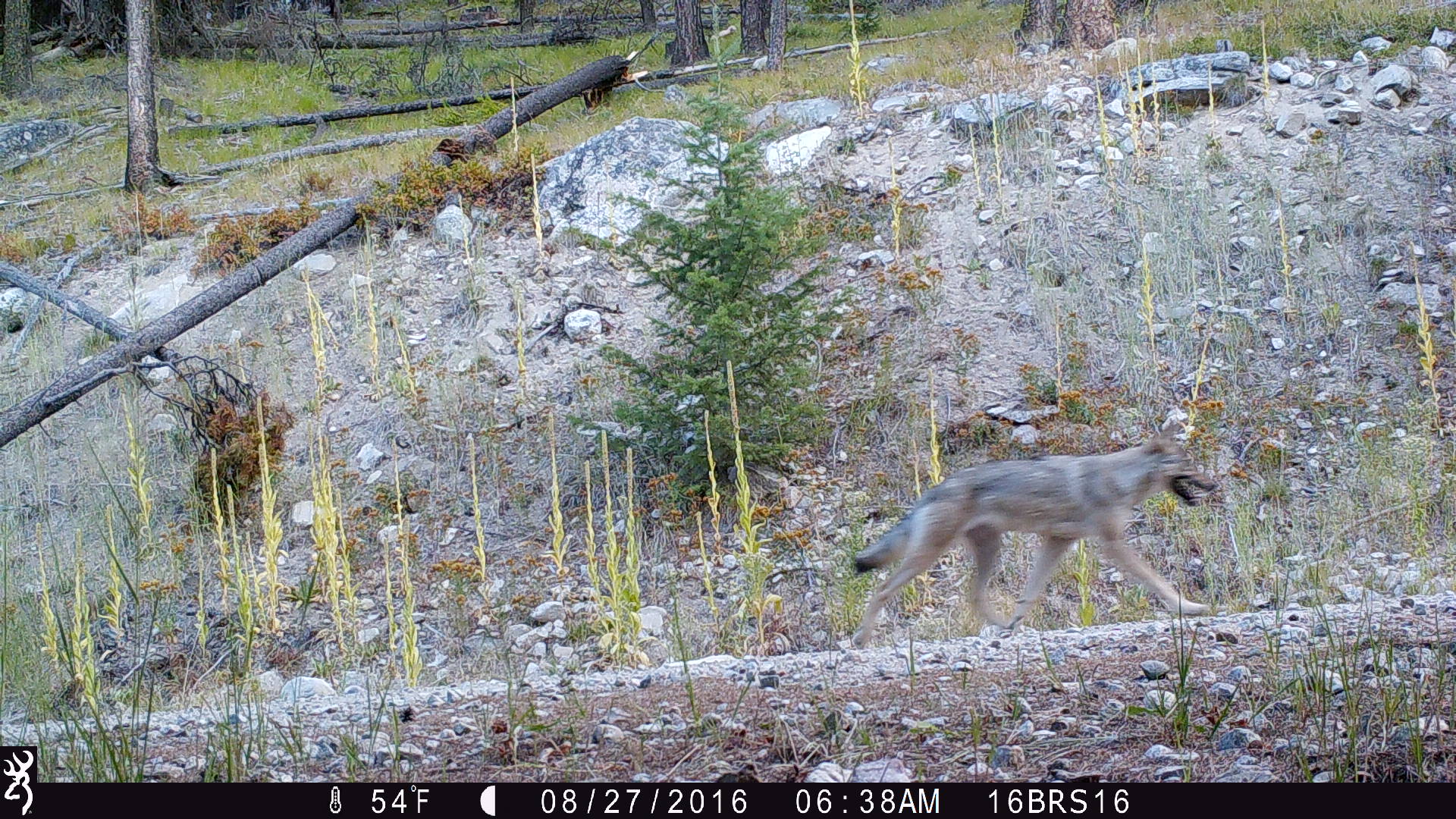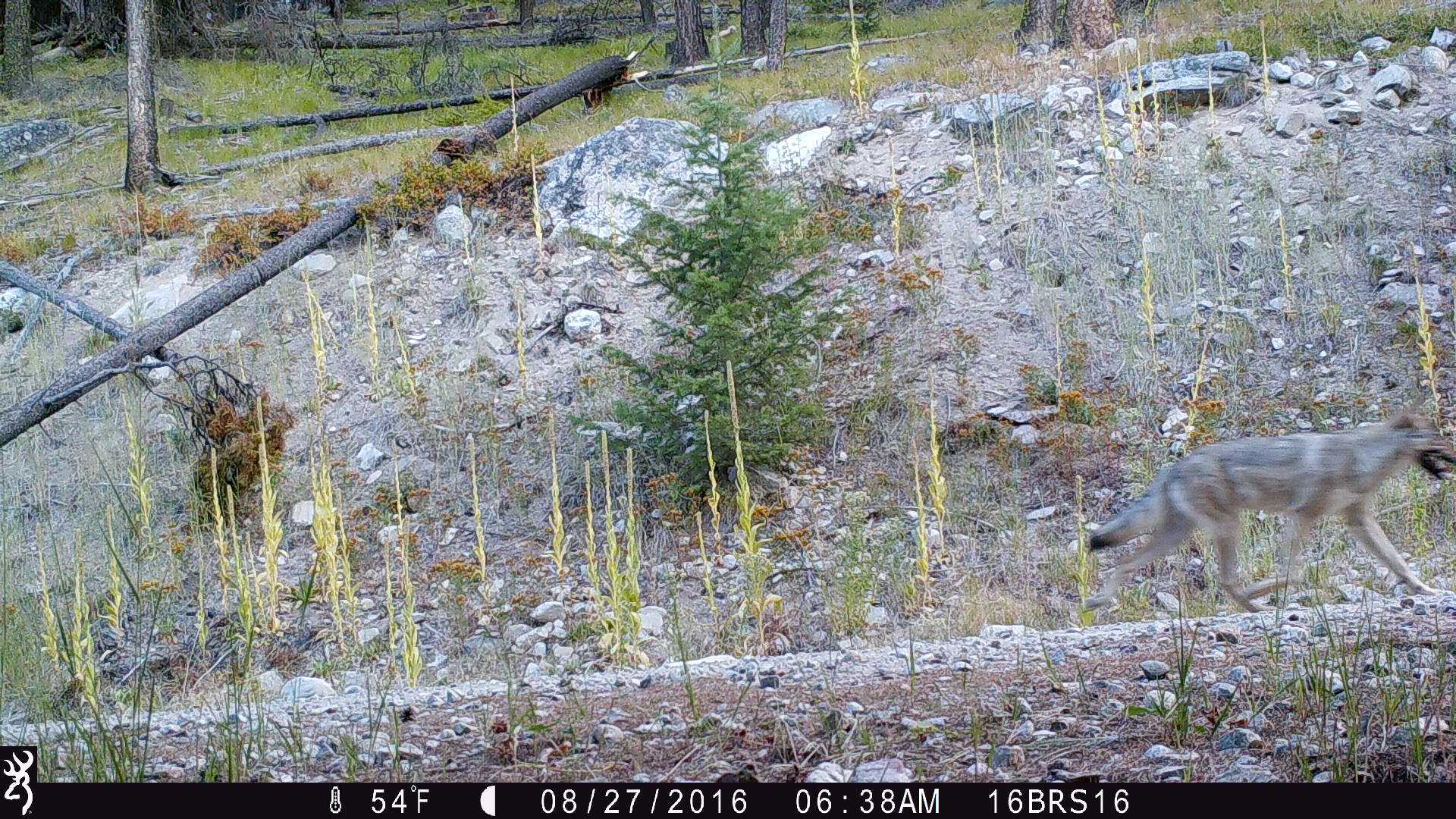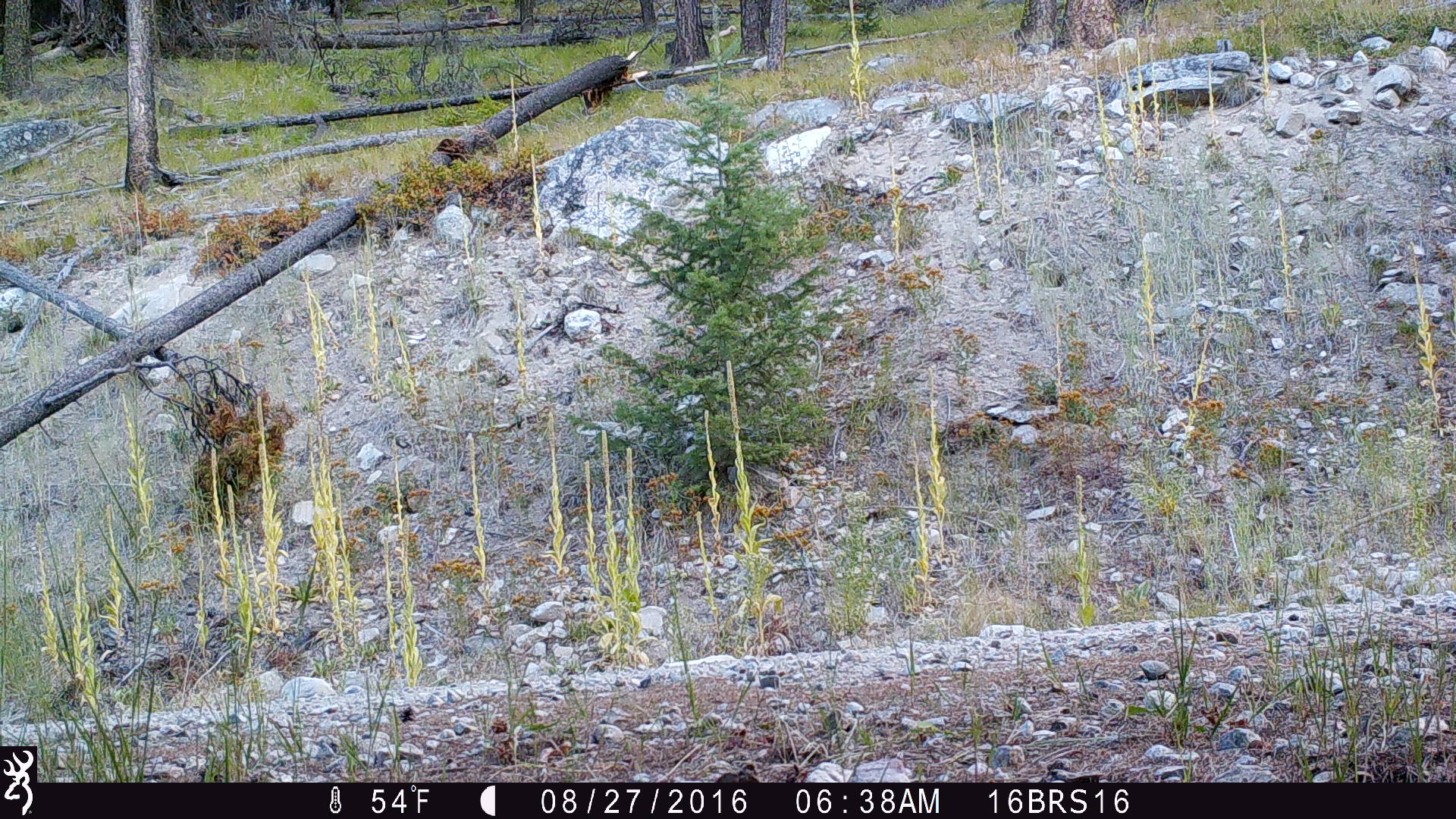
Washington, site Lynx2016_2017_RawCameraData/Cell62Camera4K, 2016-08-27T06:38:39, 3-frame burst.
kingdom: Animalia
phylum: Chordata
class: Mammalia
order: Carnivora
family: Canidae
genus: Canis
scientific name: Canis lupus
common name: gray wolf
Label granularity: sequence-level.